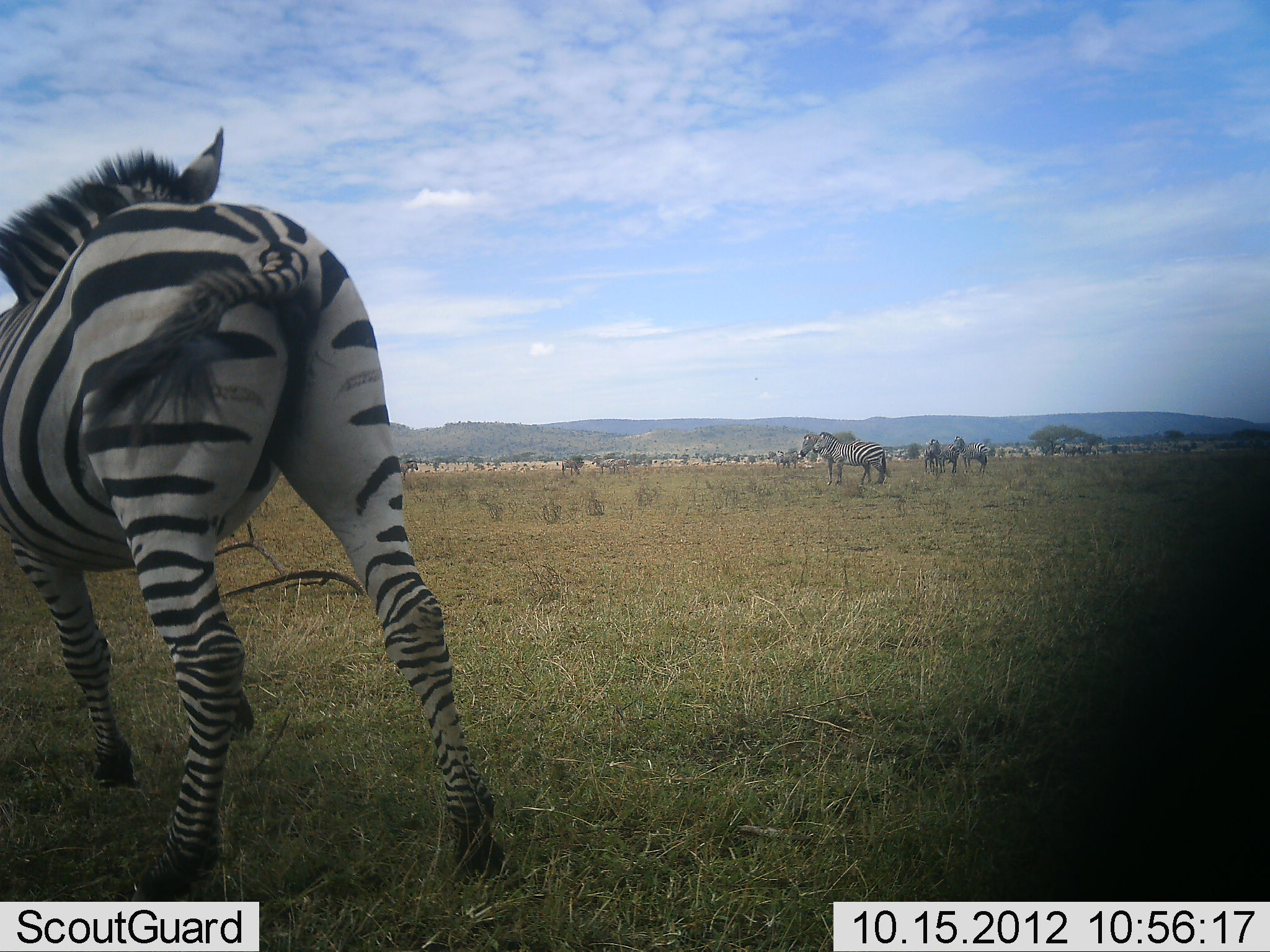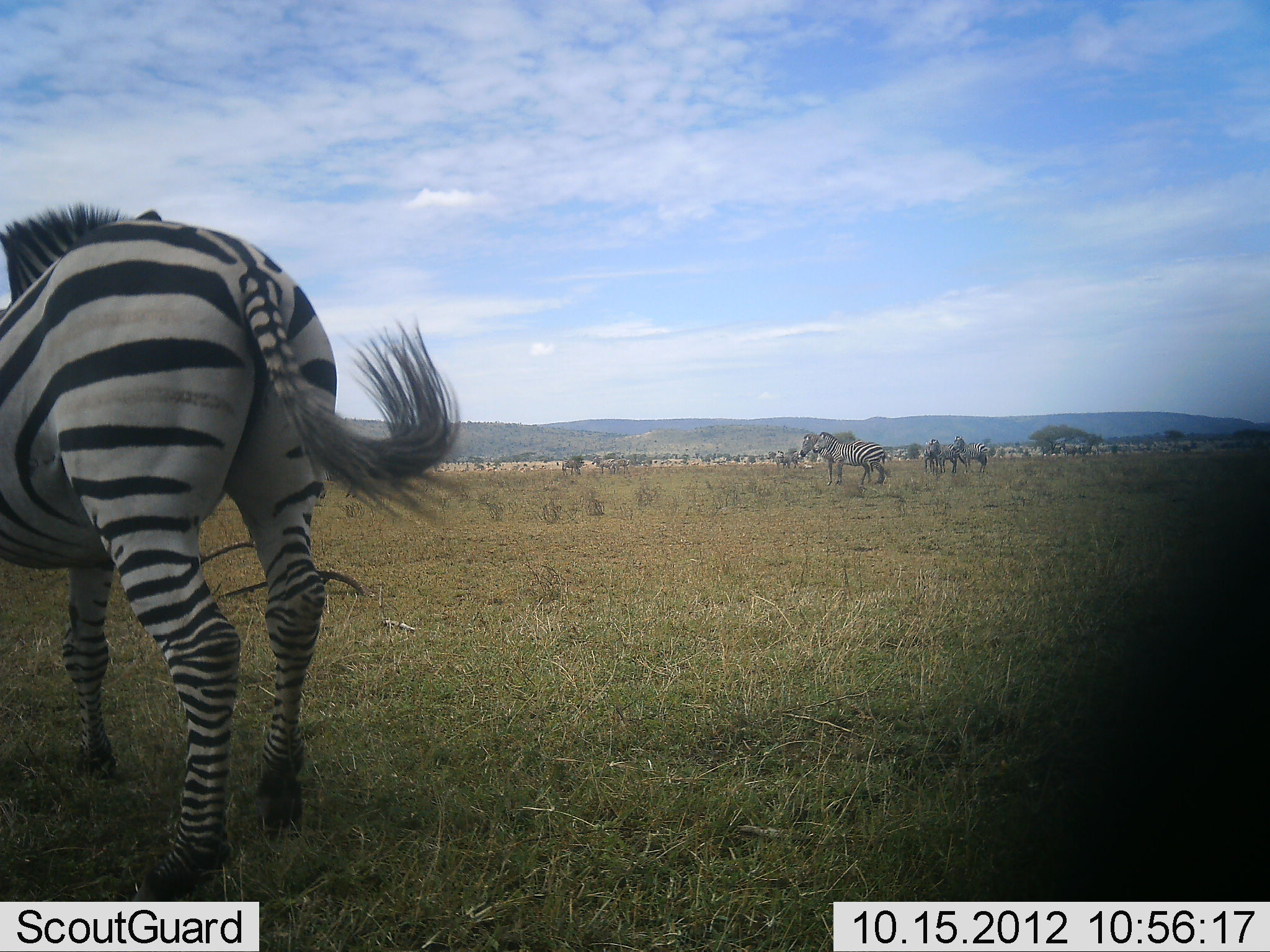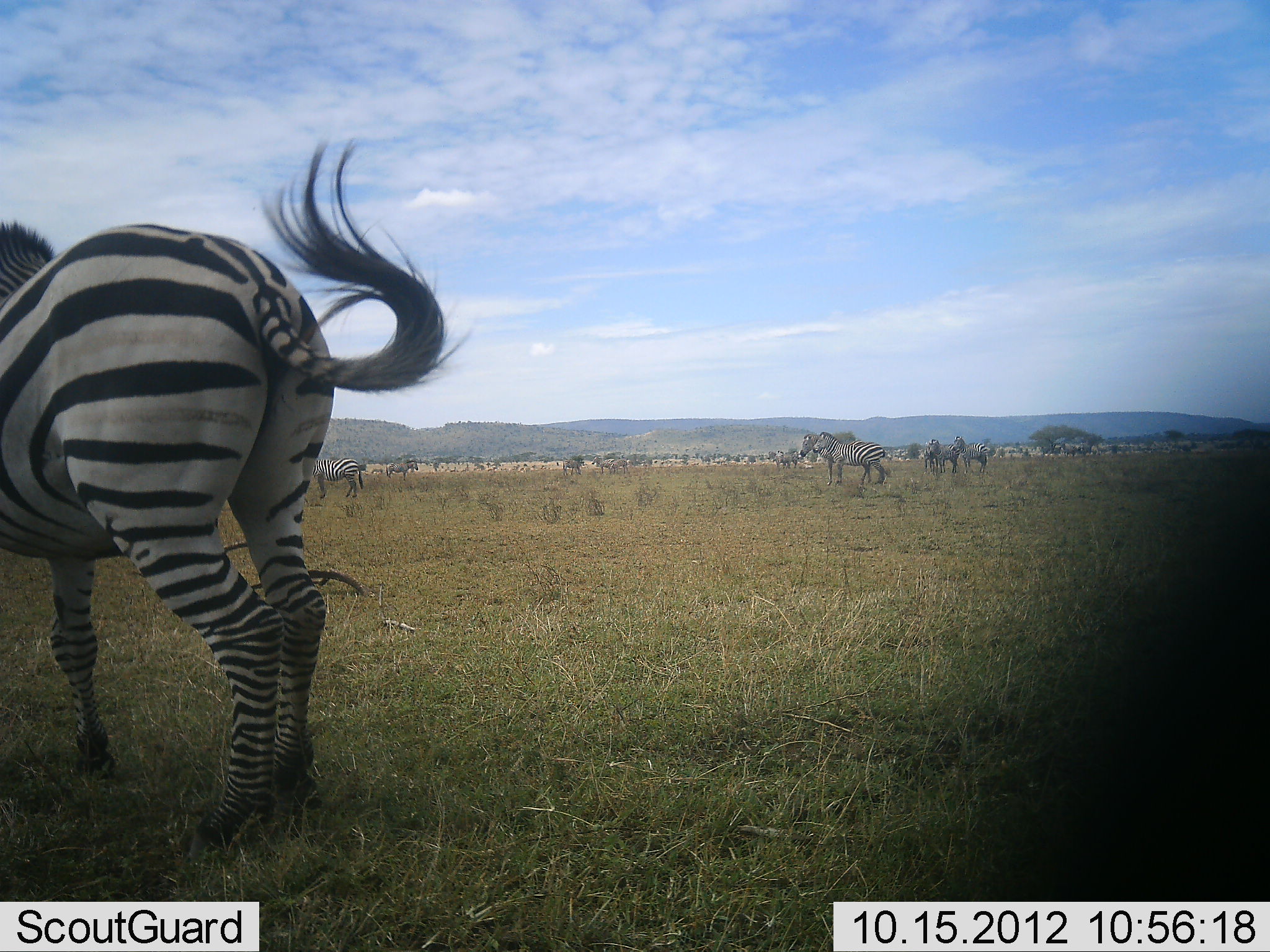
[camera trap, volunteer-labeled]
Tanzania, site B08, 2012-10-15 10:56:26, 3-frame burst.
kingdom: Animalia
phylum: Chordata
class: Mammalia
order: Perissodactyla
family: Equidae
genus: Equus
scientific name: Equus quagga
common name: plains zebra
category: zebra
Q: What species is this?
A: Zebra (plains zebra) (Equus quagga).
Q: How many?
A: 5.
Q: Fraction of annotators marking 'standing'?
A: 100%.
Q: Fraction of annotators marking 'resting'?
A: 0%.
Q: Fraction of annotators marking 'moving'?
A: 18%.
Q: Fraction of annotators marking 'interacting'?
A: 0%.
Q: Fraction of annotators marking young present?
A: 0%.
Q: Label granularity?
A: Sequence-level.